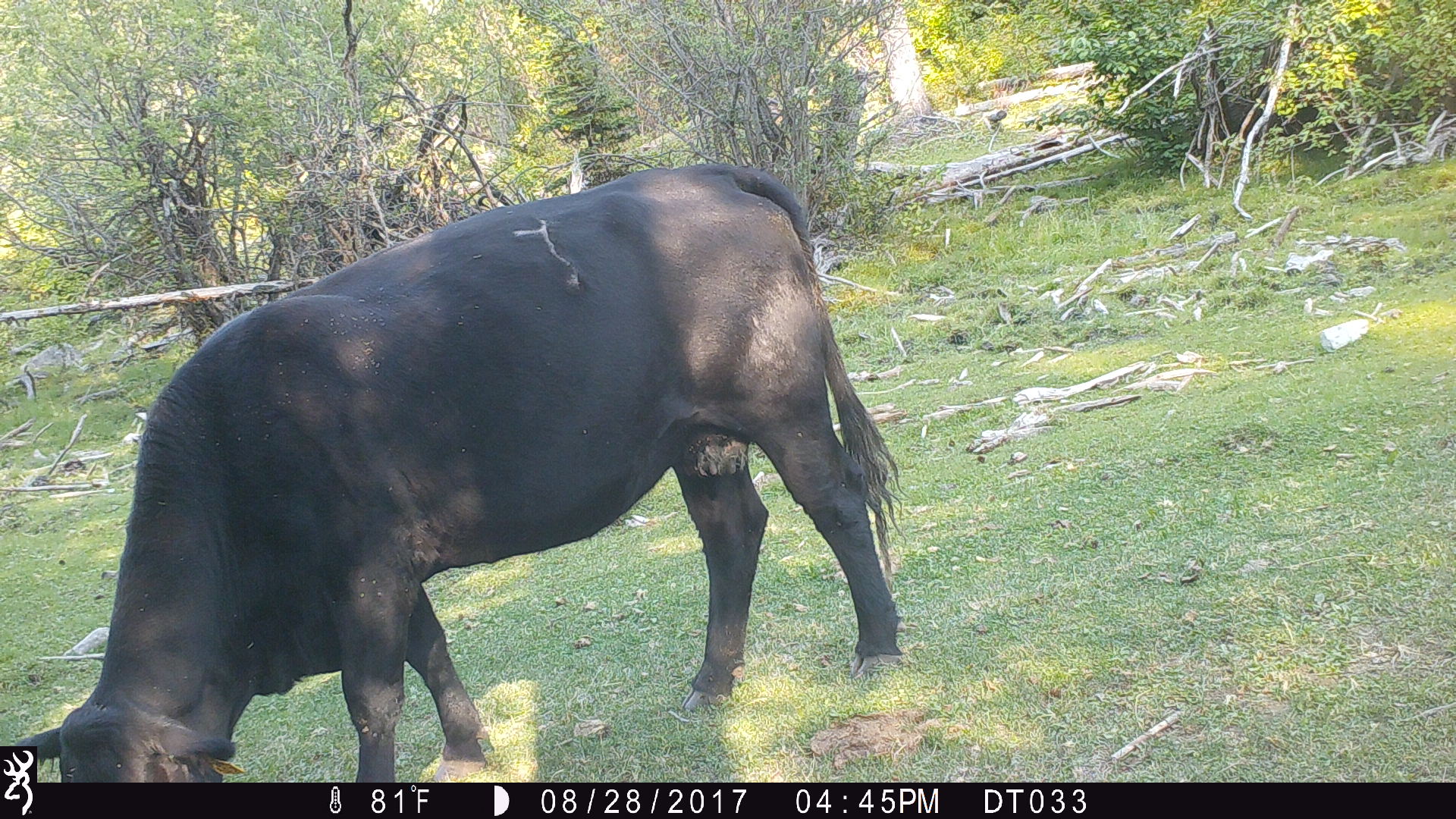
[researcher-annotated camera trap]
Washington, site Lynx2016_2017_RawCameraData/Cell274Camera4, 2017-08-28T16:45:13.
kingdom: Animalia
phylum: Chordata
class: Mammalia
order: Artiodactyla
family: Bovidae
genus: Bos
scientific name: Bos taurus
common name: domestic cattle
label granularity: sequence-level